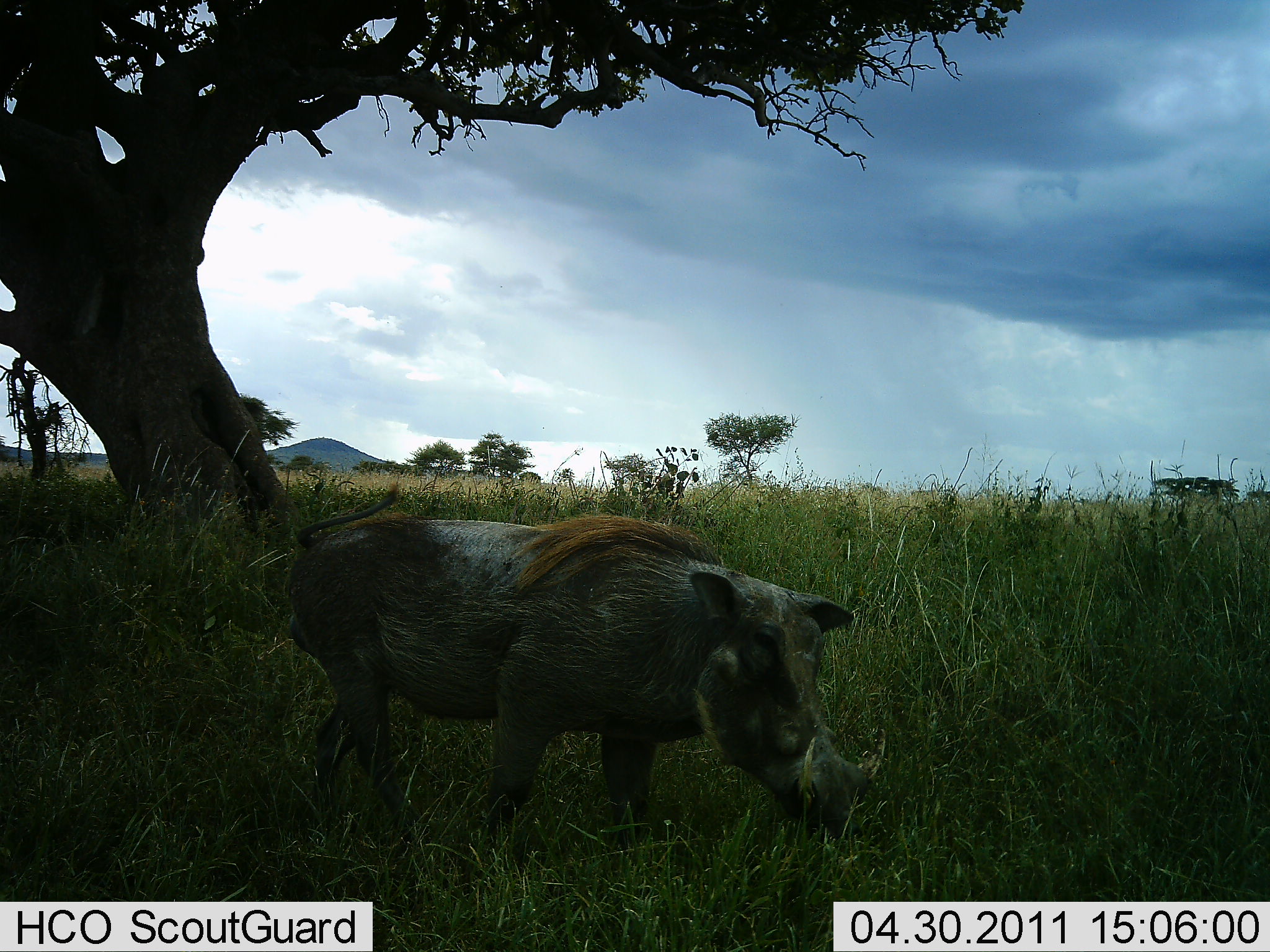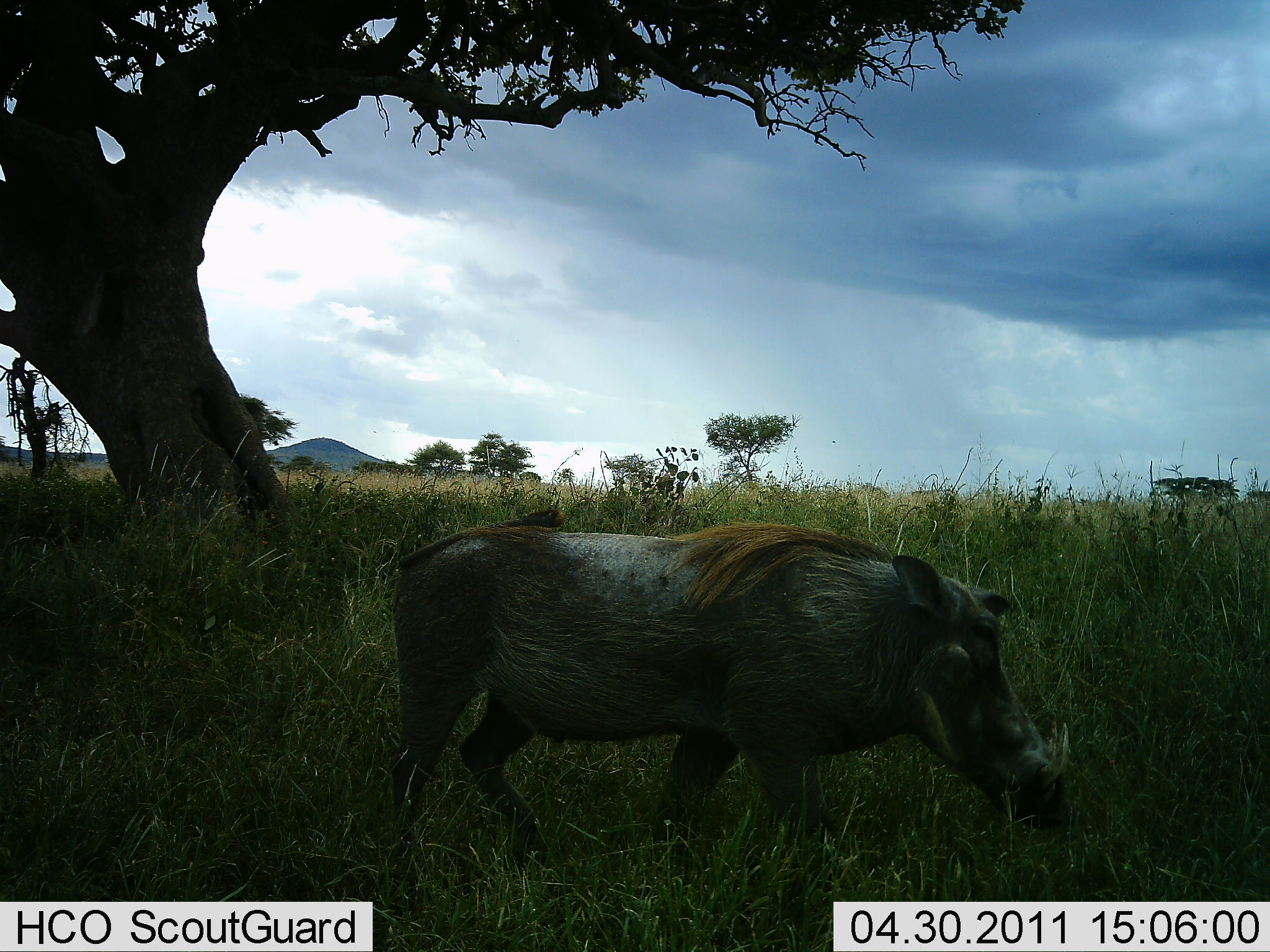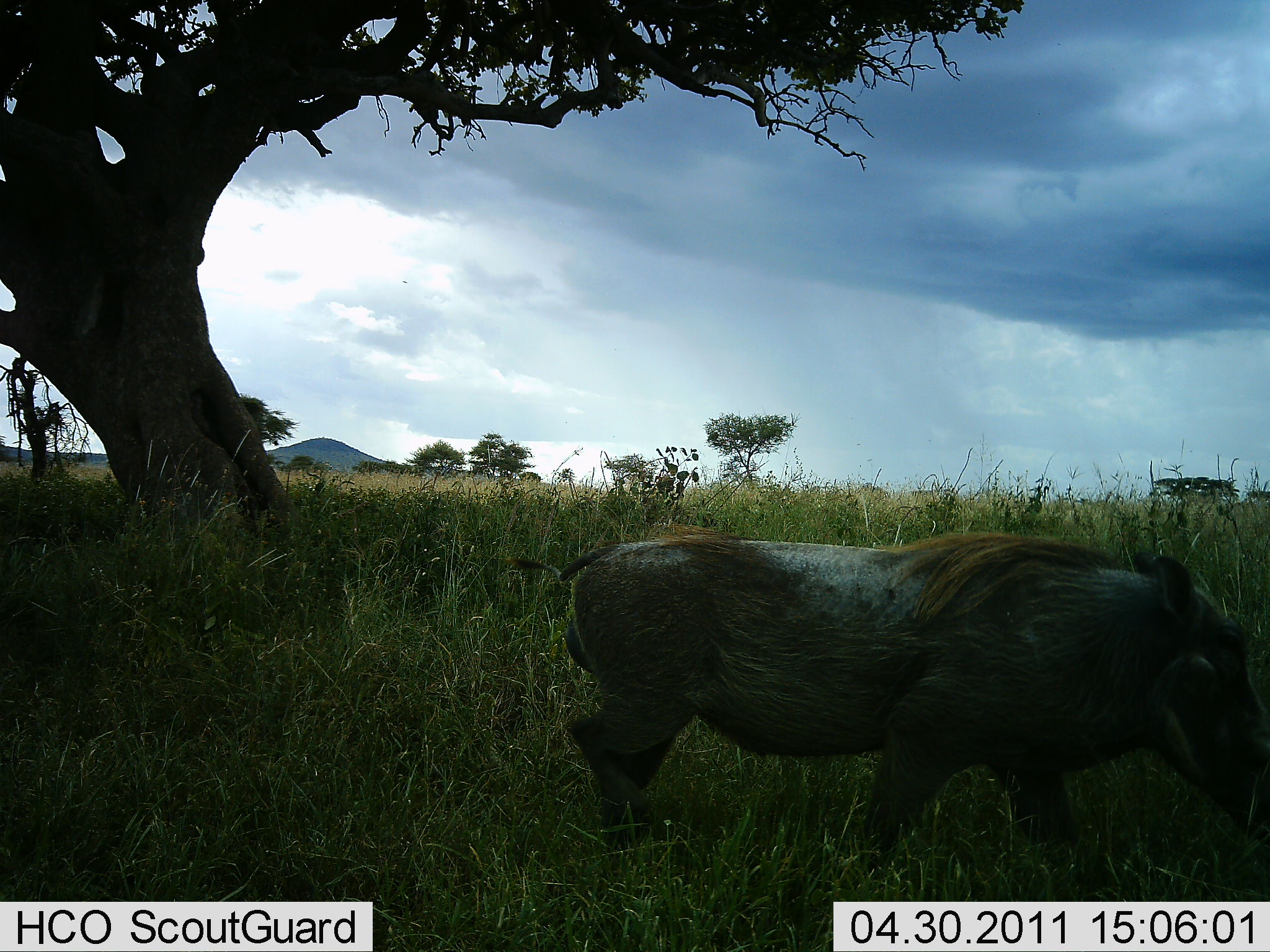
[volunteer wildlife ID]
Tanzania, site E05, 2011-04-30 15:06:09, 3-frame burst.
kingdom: Animalia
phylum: Chordata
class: Mammalia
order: Artiodactyla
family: Suidae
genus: Phacochoerus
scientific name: Phacochoerus africanus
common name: warthog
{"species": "warthog (Phacochoerus africanus)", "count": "1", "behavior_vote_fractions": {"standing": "8%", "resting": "0%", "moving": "100%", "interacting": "0%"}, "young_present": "0%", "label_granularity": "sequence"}